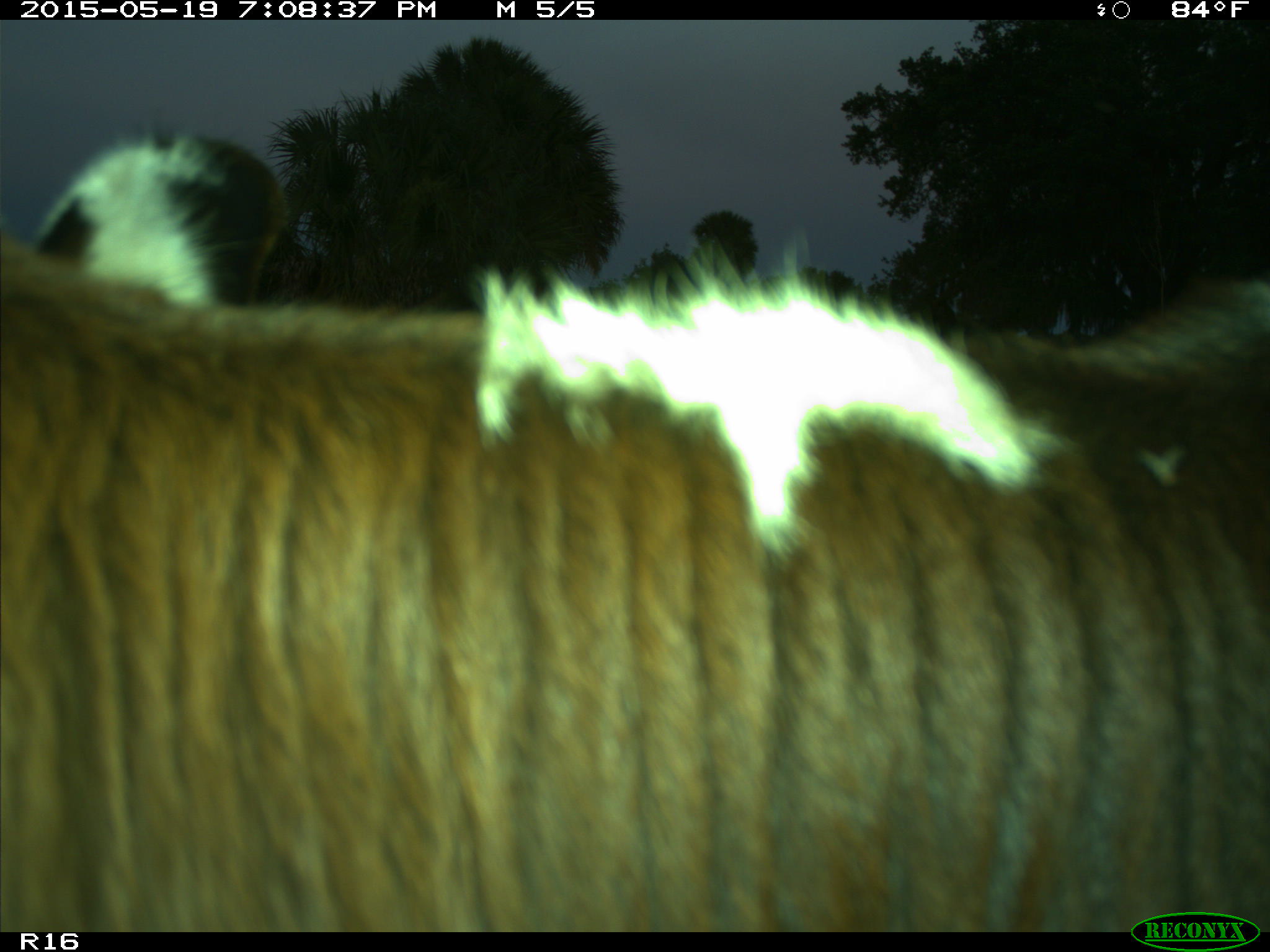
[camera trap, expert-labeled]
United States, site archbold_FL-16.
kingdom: Animalia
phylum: Chordata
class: Mammalia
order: Artiodactyla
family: Bovidae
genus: Bos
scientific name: Bos taurus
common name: domestic cow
Bos taurus (domestic cow).